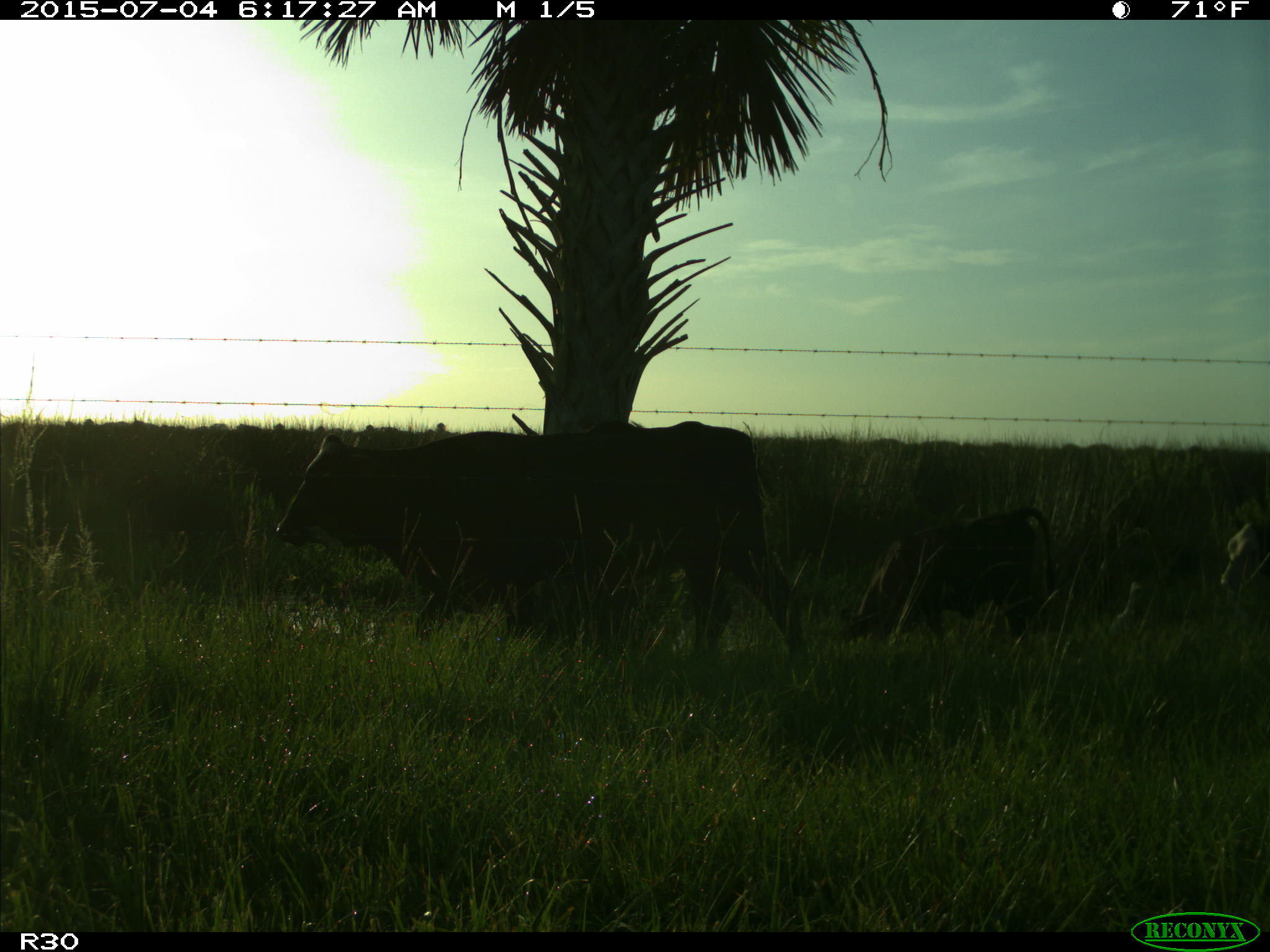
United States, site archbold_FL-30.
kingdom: Animalia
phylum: Chordata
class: Mammalia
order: Artiodactyla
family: Bovidae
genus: Bos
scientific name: Bos taurus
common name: domestic cow